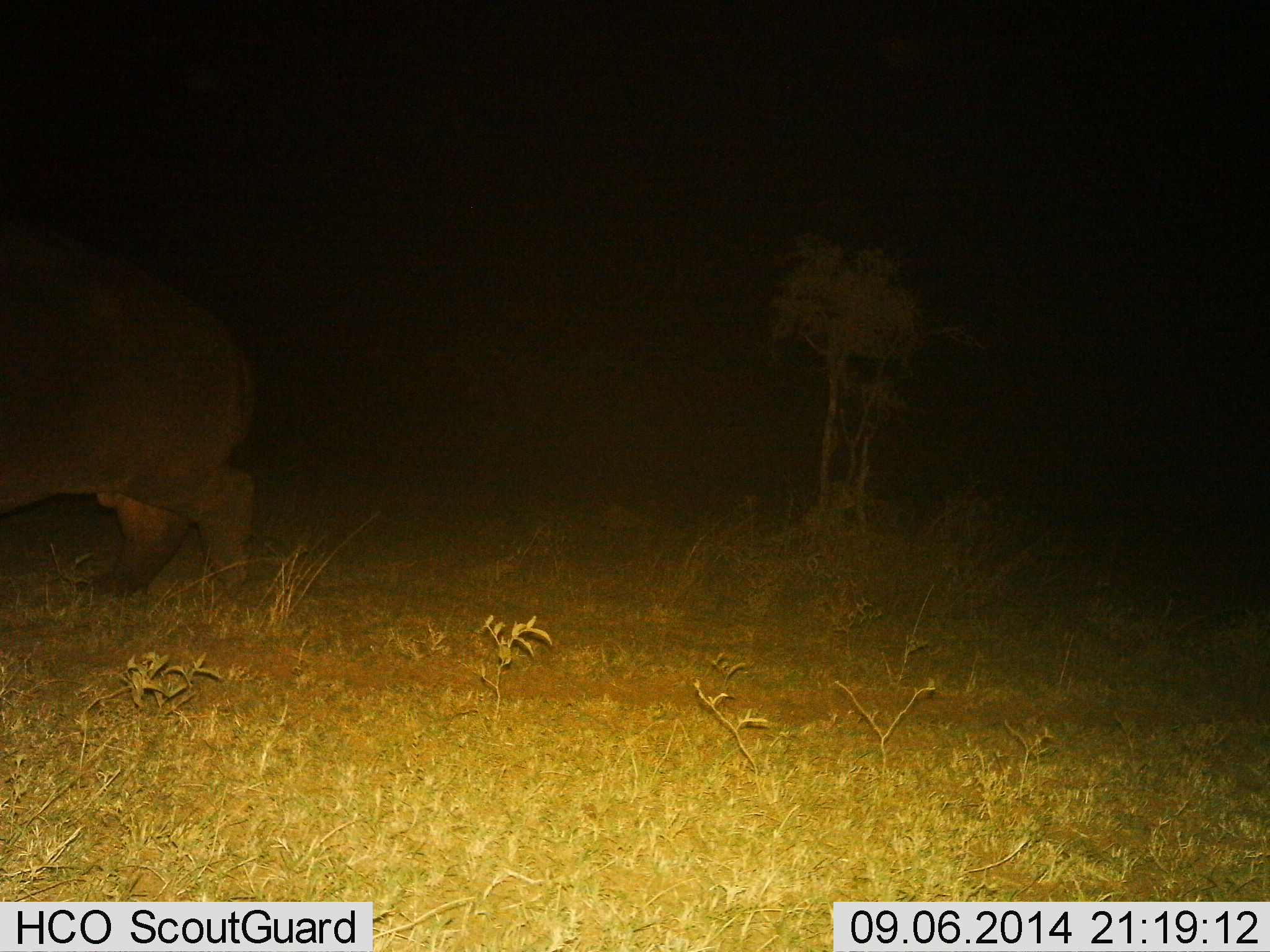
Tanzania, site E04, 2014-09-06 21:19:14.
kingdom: Animalia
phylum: Chordata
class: Mammalia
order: Artiodactyla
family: Hippopotamidae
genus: Hippopotamus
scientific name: Hippopotamus amphibius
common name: hippopotamus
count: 1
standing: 20%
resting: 0%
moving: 80%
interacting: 0%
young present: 0%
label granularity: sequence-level